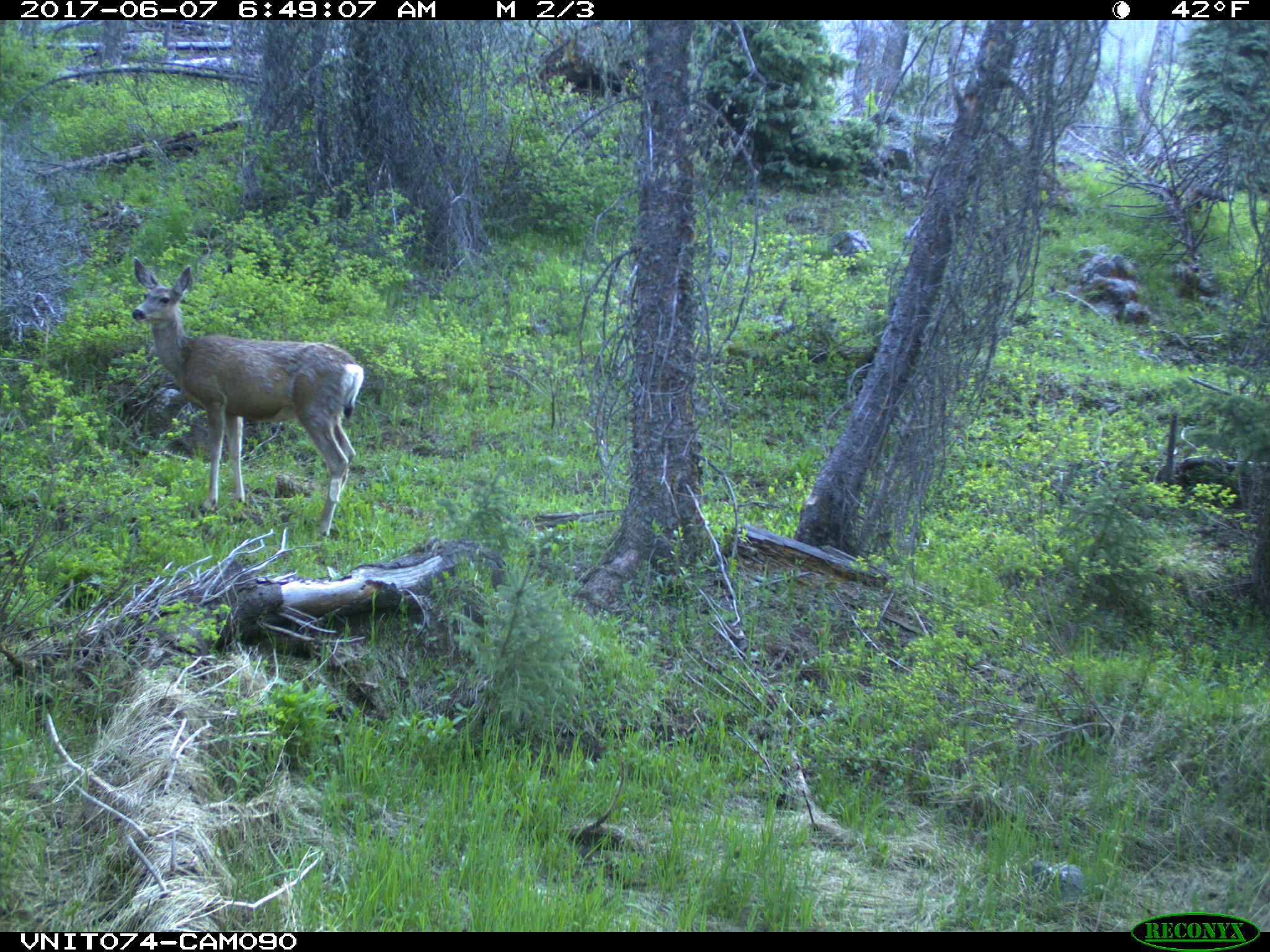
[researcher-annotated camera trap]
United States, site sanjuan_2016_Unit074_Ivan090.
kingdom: Animalia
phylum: Chordata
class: Mammalia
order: Artiodactyla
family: Cervidae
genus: Odocoileus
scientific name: Odocoileus hemionus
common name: mule deer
Odocoileus hemionus (mule deer).